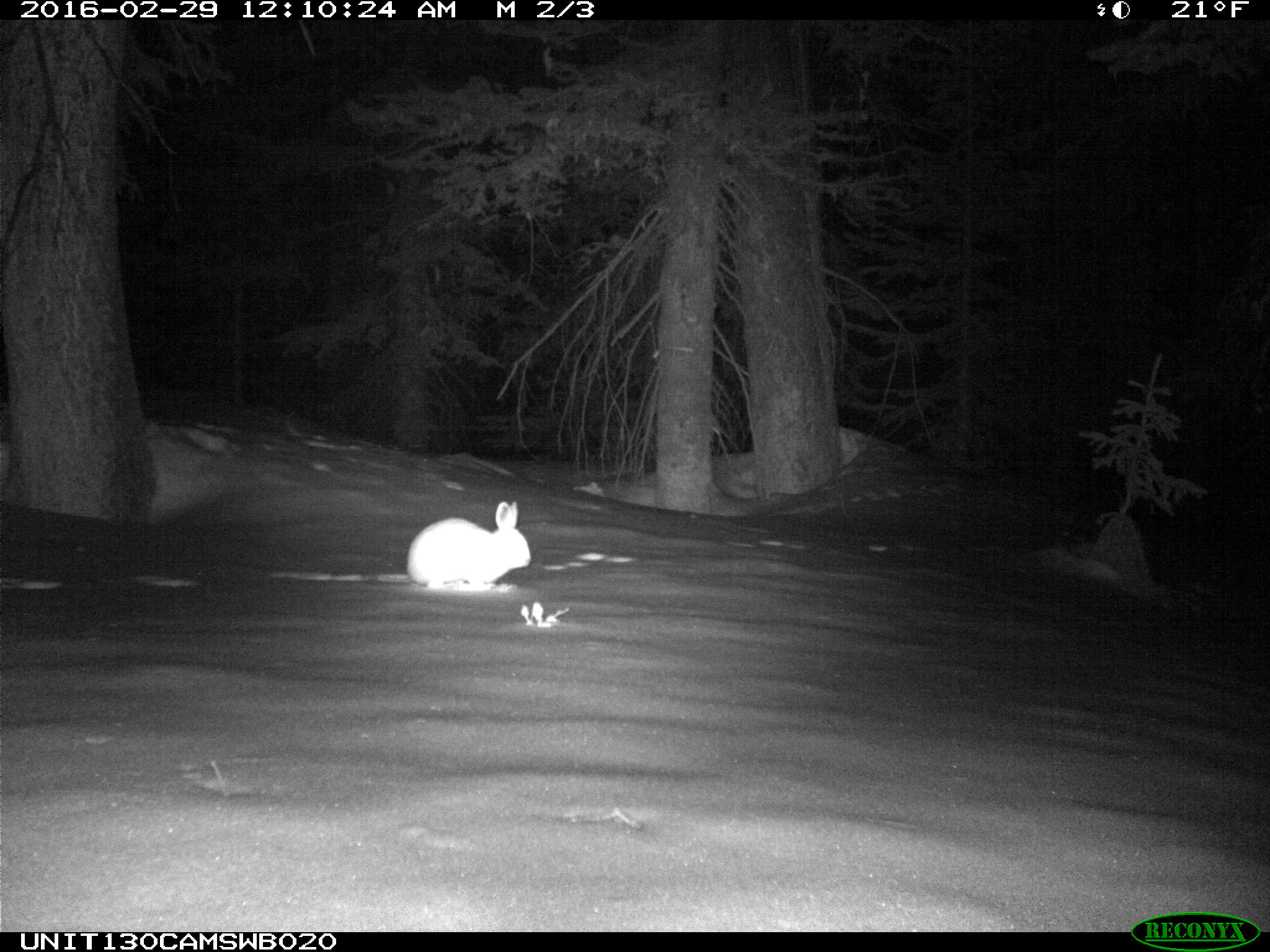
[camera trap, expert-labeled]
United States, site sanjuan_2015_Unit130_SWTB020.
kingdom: Animalia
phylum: Chordata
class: Mammalia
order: Lagomorpha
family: Leporidae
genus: Lepus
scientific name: Lepus americanus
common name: snowshoe hare